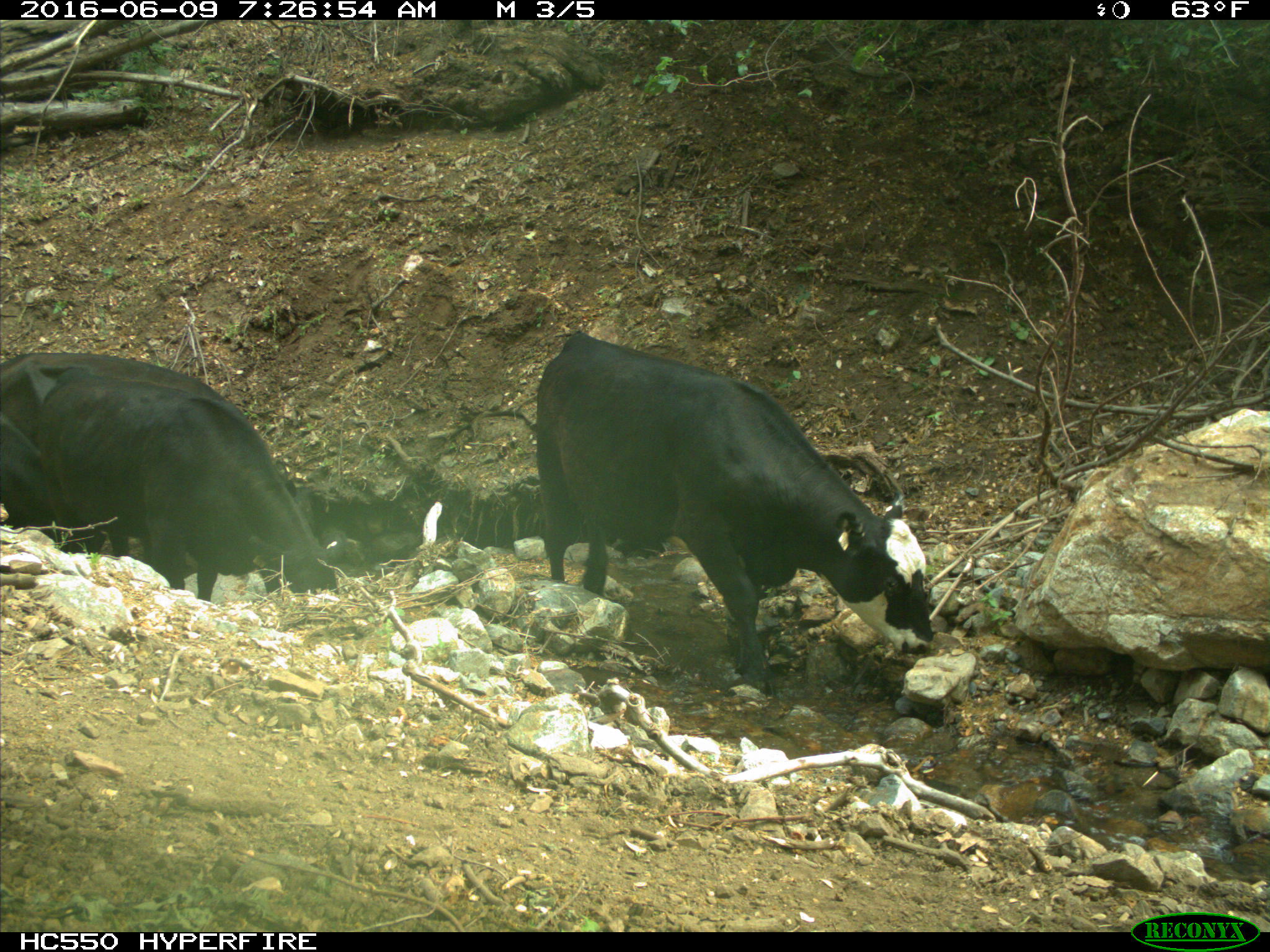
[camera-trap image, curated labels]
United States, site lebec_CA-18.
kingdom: Animalia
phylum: Chordata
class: Mammalia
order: Artiodactyla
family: Bovidae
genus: Bos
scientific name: Bos taurus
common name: domestic cow